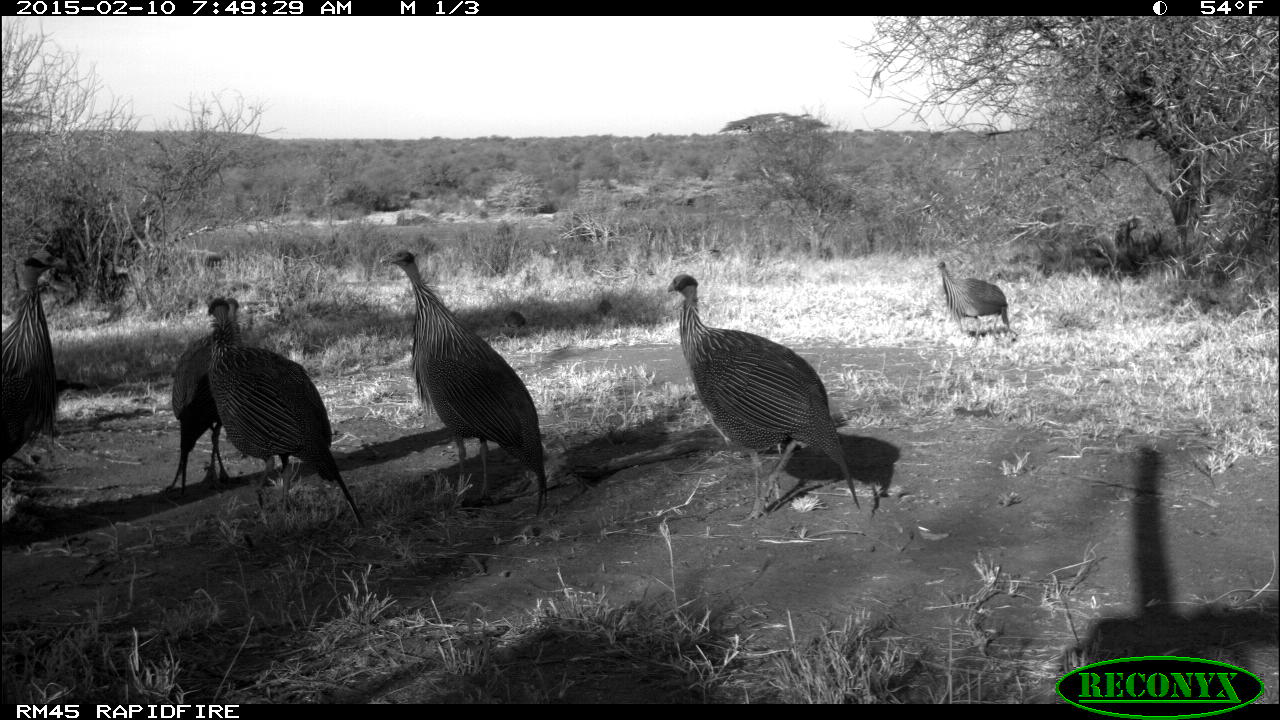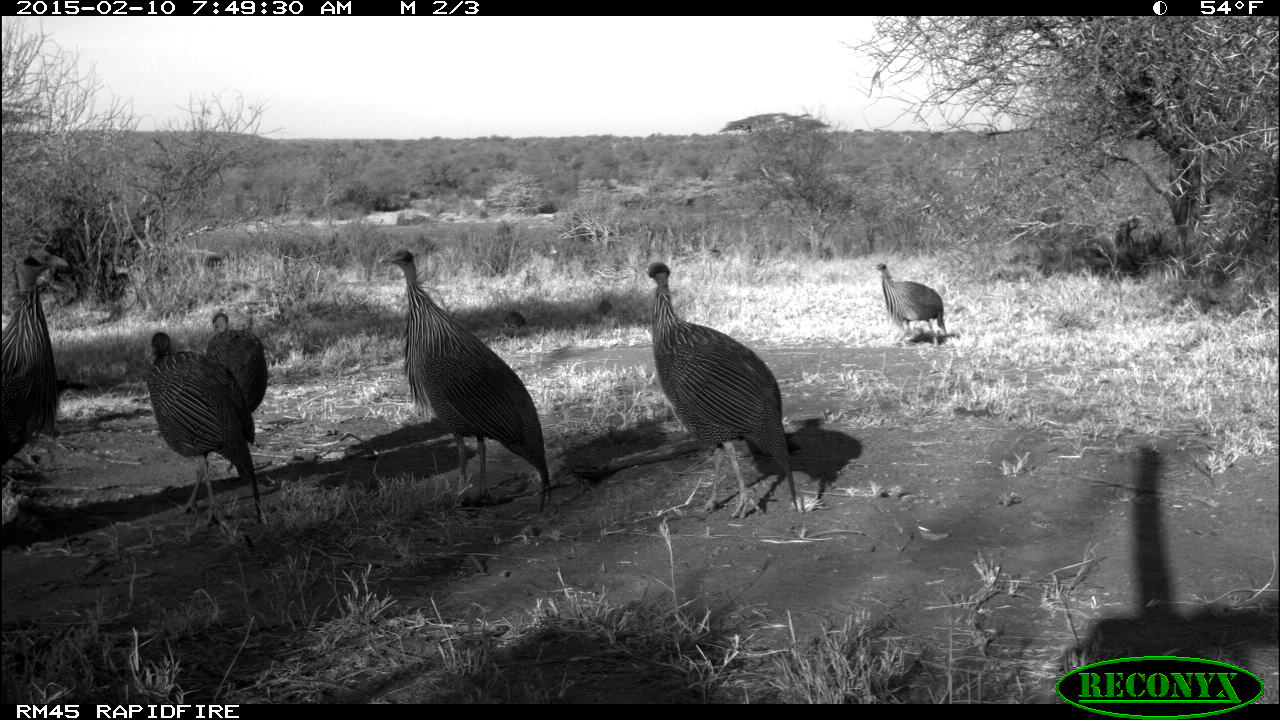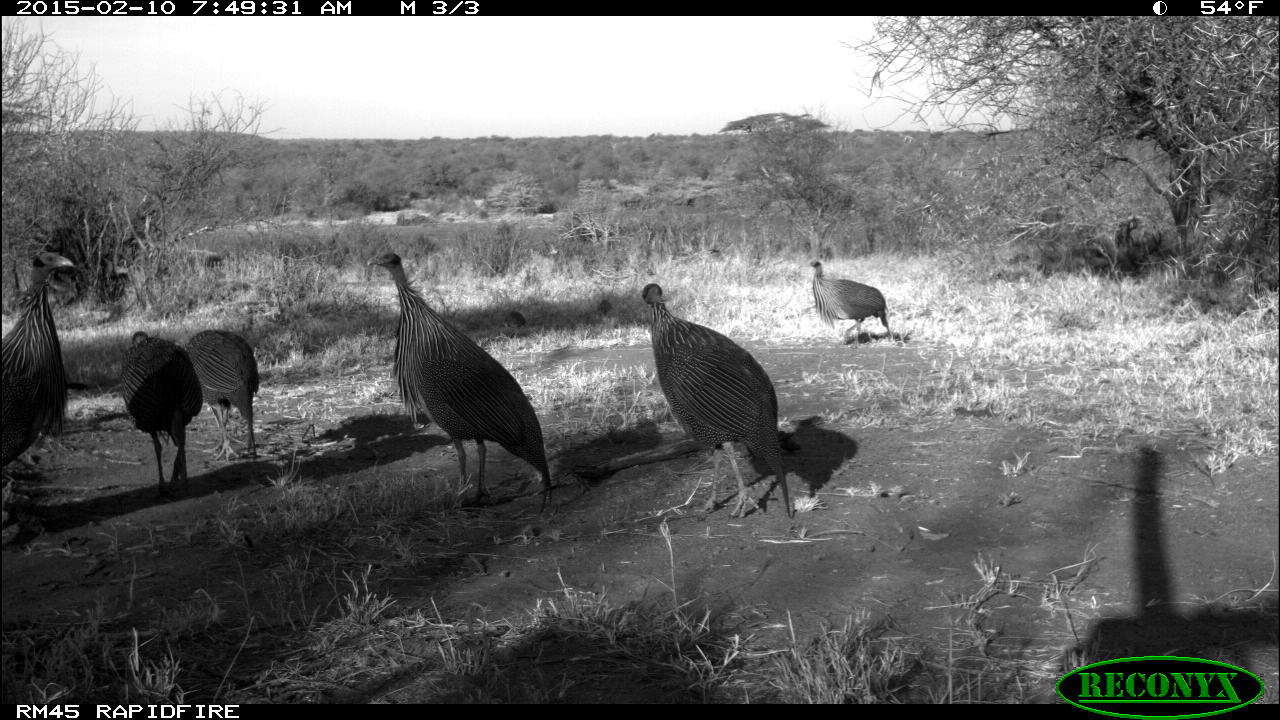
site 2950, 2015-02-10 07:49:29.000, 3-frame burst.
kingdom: Animalia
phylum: Chordata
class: Aves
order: Galliformes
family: Numididae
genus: Acryllium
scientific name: Acryllium vulturinum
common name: vulturine guineafowl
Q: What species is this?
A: Acryllium vulturinum (vulturine guineafowl).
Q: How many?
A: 6.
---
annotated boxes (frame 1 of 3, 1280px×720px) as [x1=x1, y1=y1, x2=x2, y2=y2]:
acryllium vulturinum: [x1=665, y1=271, x2=862, y2=521]; [x1=379, y1=248, x2=548, y2=518]; [x1=204, y1=295, x2=365, y2=527]; [x1=165, y1=297, x2=231, y2=495]; [x1=0, y1=255, x2=57, y2=468]; [x1=936, y1=260, x2=1010, y2=339]